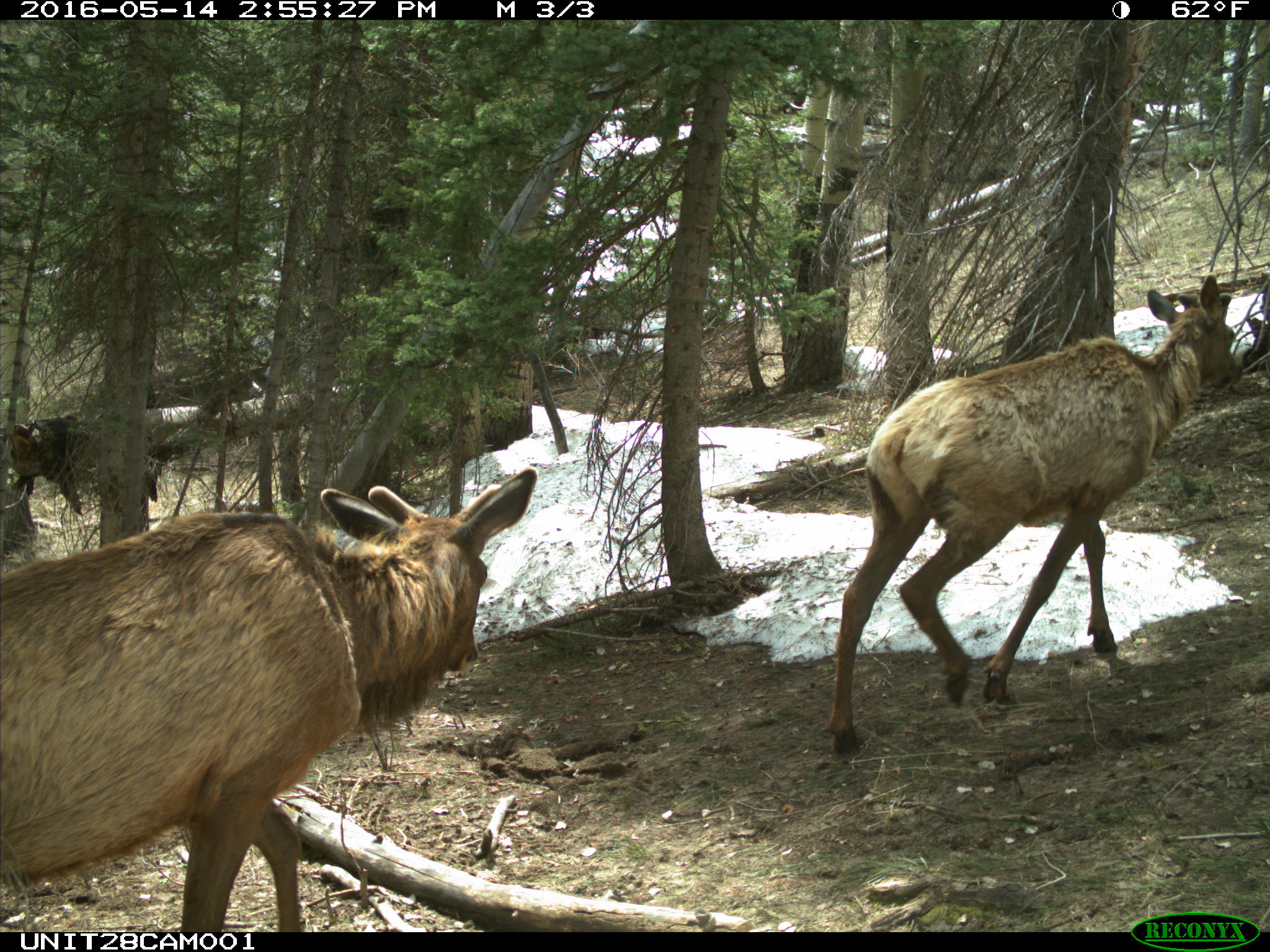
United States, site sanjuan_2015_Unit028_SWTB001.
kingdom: Animalia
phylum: Chordata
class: Mammalia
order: Artiodactyla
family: Cervidae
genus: Cervus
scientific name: Cervus elaphus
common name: red deer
Cervus elaphus (red deer).